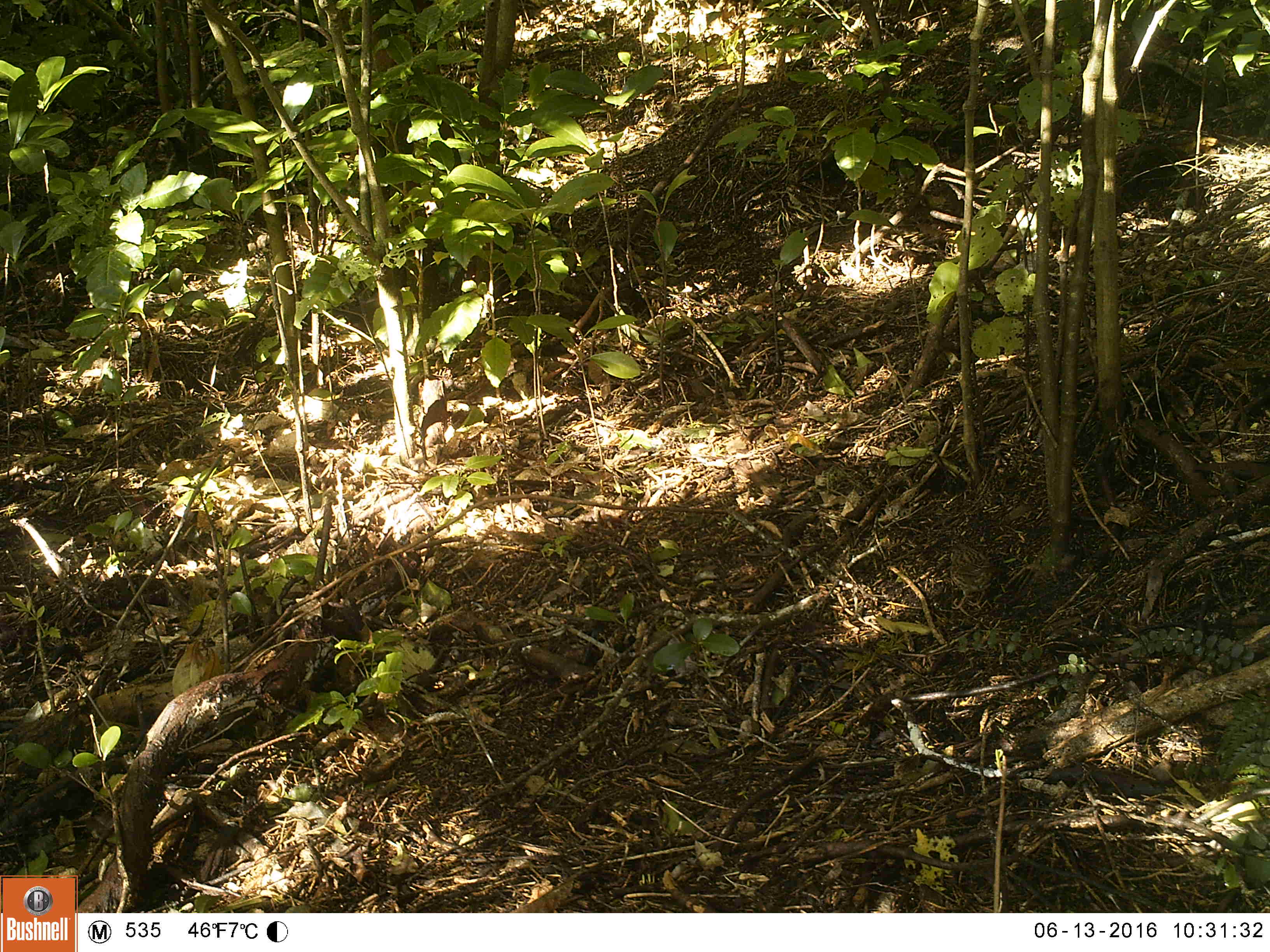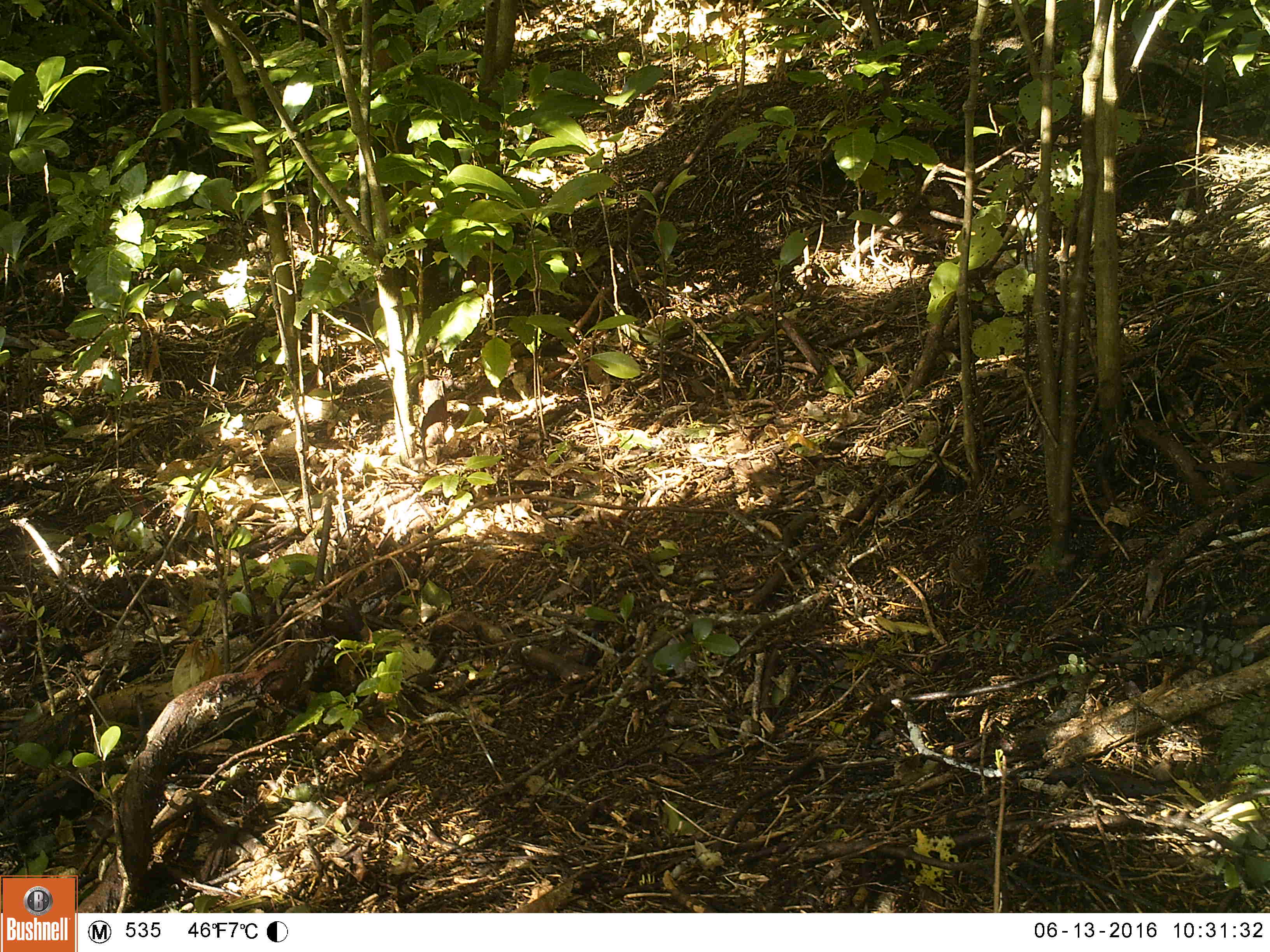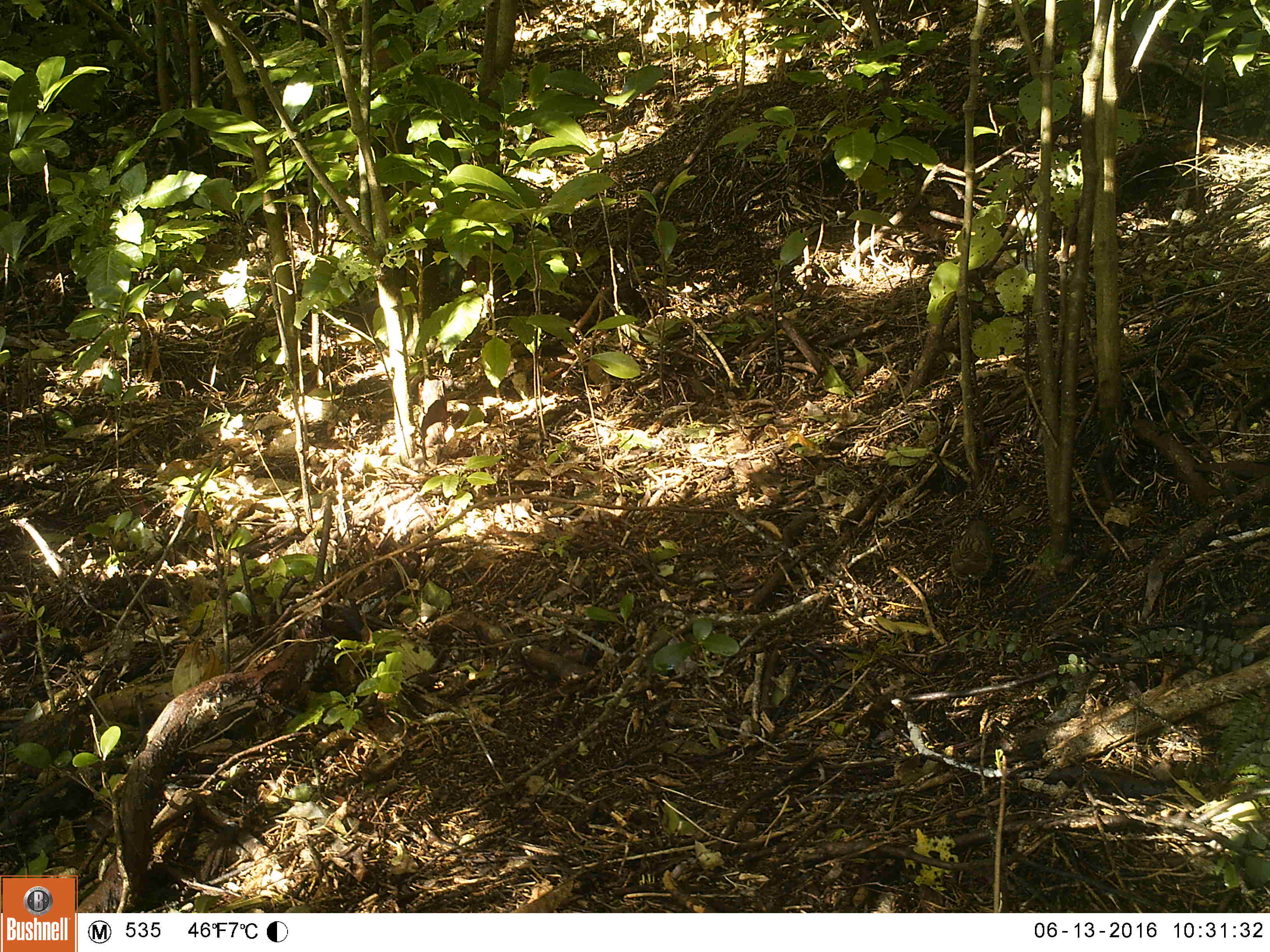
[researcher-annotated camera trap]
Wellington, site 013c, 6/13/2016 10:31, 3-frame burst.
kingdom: Animalia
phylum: Chordata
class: Aves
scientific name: Aves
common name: bird